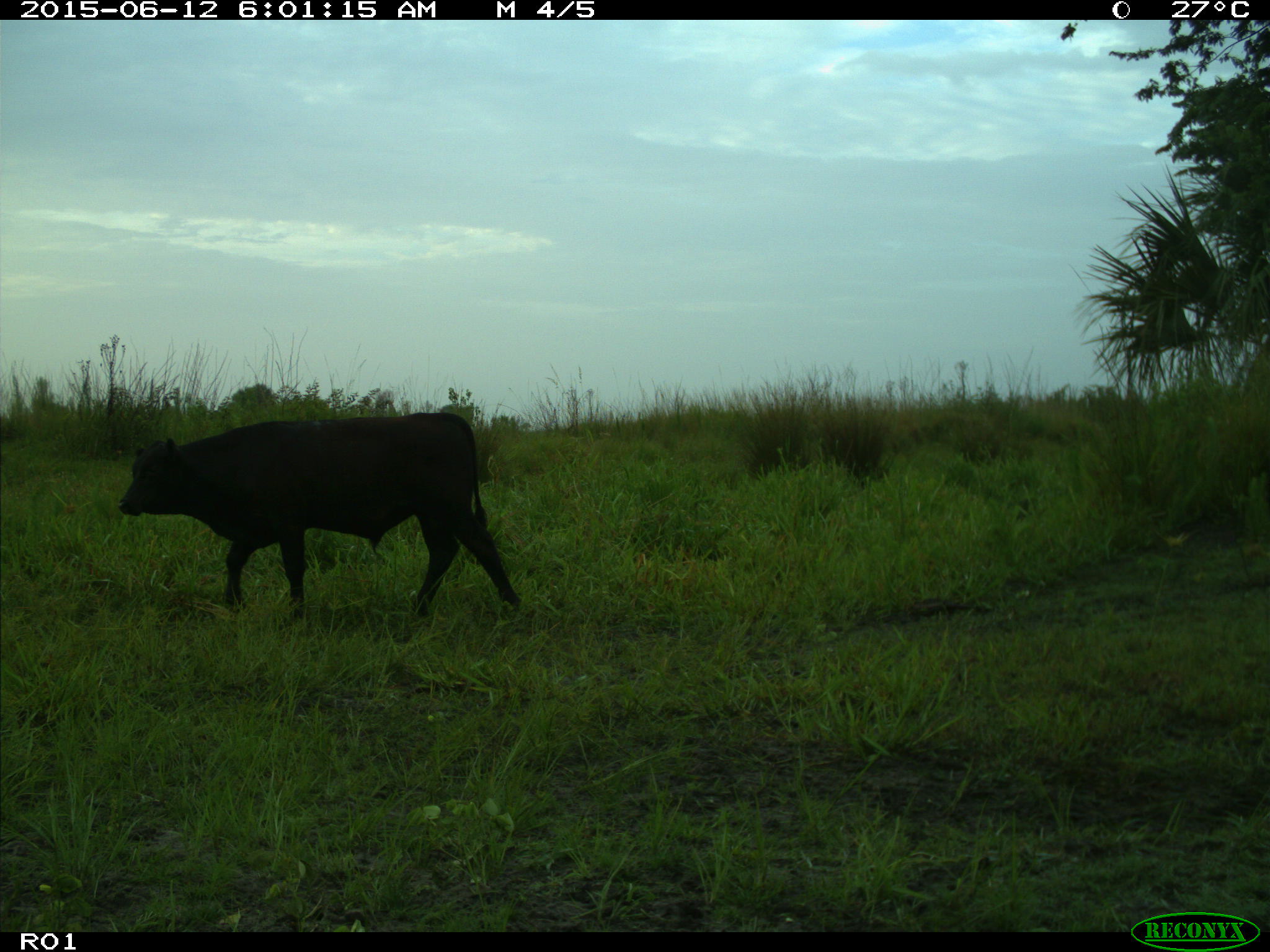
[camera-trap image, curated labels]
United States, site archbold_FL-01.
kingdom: Animalia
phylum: Chordata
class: Mammalia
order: Artiodactyla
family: Bovidae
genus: Bos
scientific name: Bos taurus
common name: domestic cow